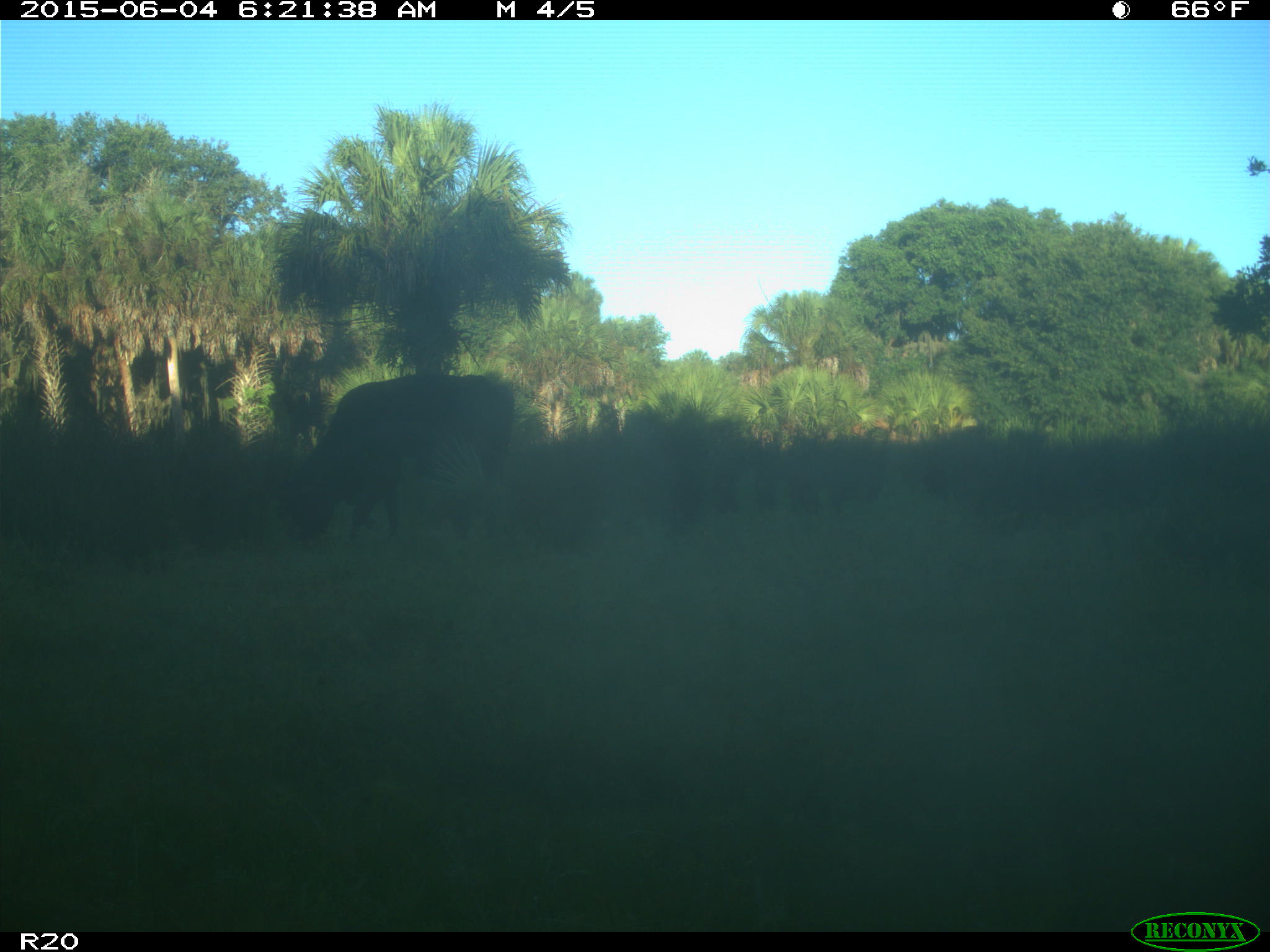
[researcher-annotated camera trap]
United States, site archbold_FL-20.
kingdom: Animalia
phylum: Chordata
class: Mammalia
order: Artiodactyla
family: Bovidae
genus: Bos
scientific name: Bos taurus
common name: domestic cow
Bos taurus (domestic cow).